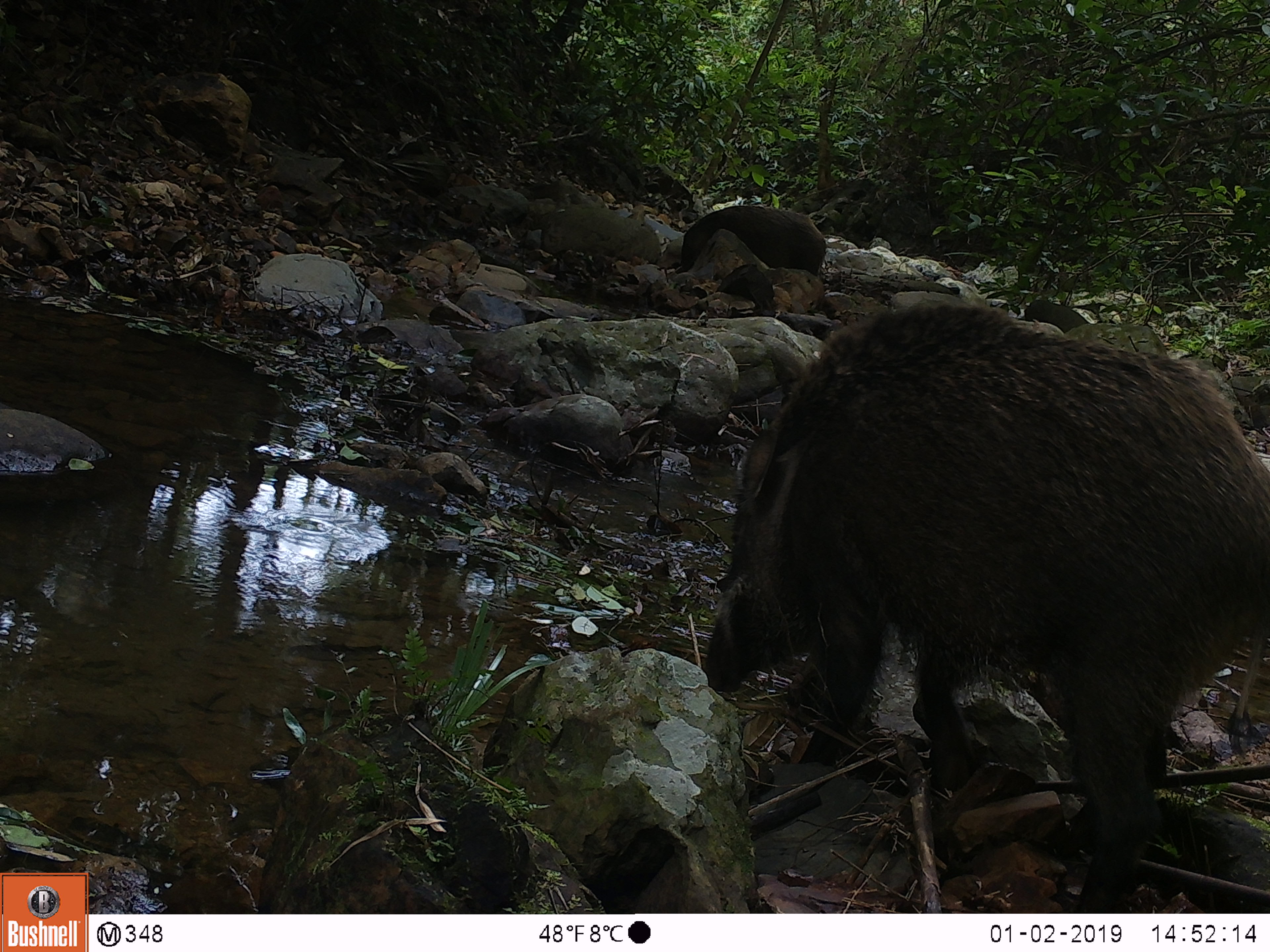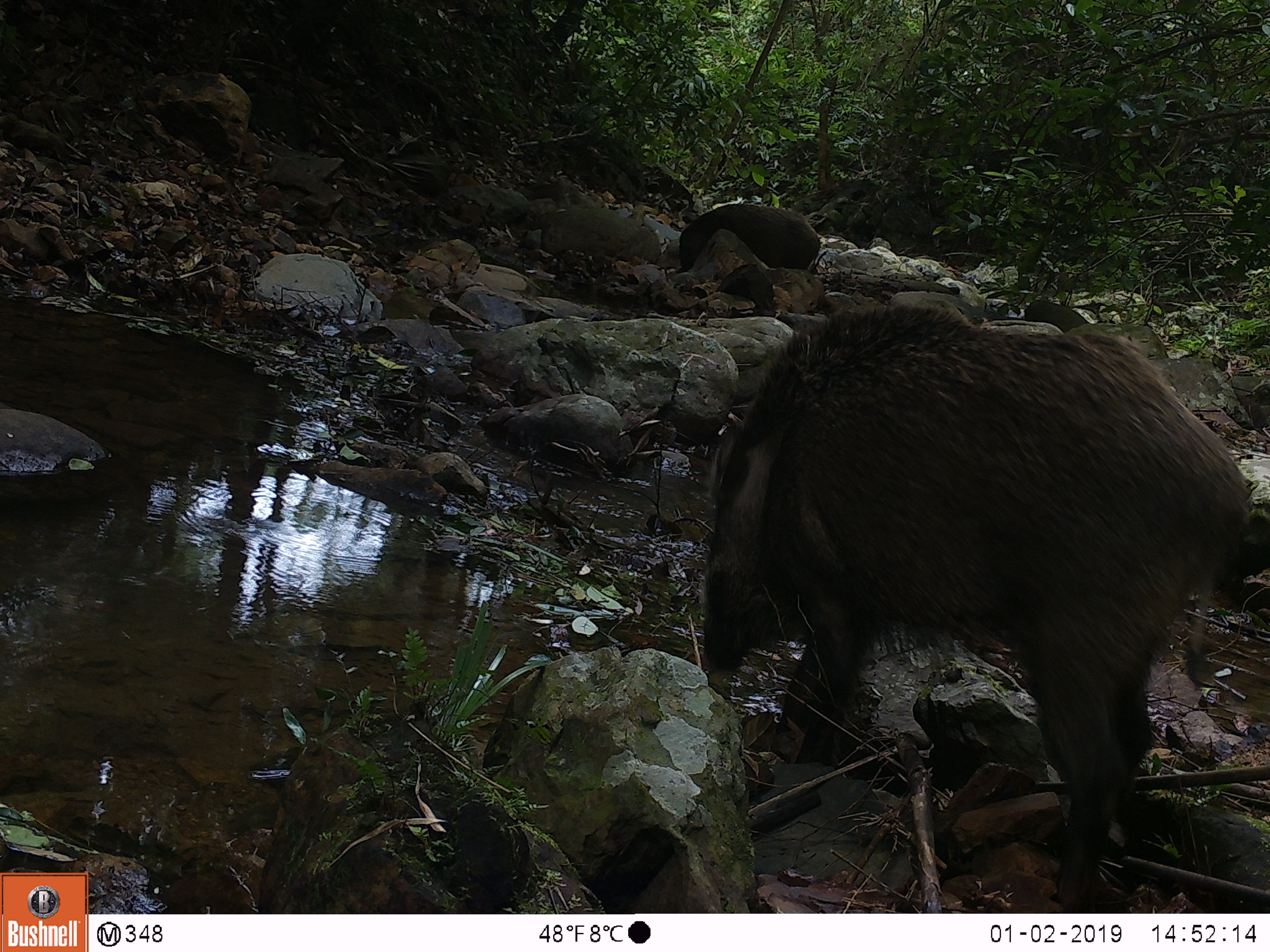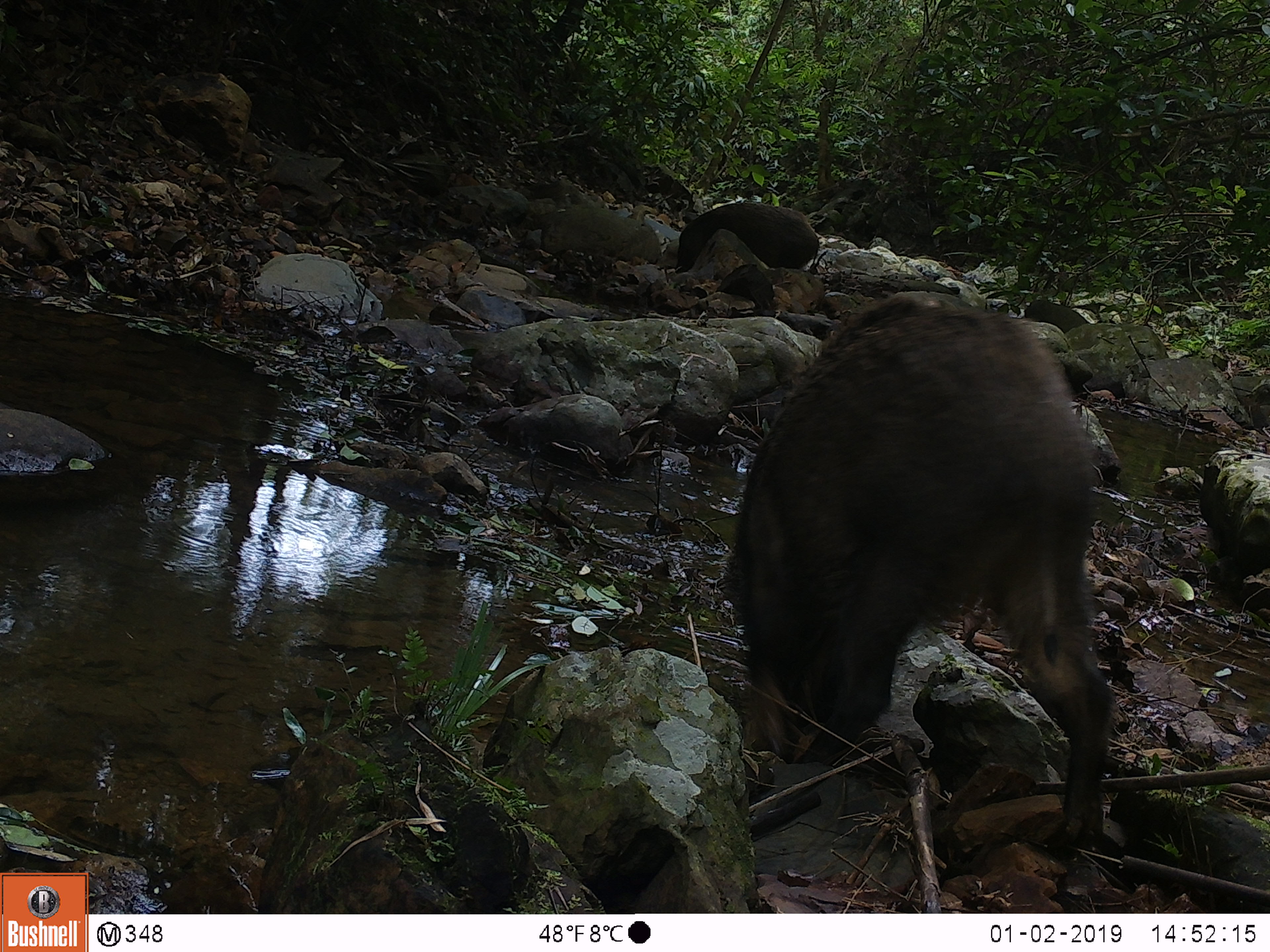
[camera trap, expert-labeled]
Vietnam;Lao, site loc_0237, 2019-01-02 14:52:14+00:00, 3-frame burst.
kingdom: Animalia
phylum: Chordata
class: Mammalia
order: Artiodactyla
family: Suidae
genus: Sus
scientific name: Sus scrofa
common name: eurasian wild pig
Eurasian wild pig (Sus scrofa). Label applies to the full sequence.